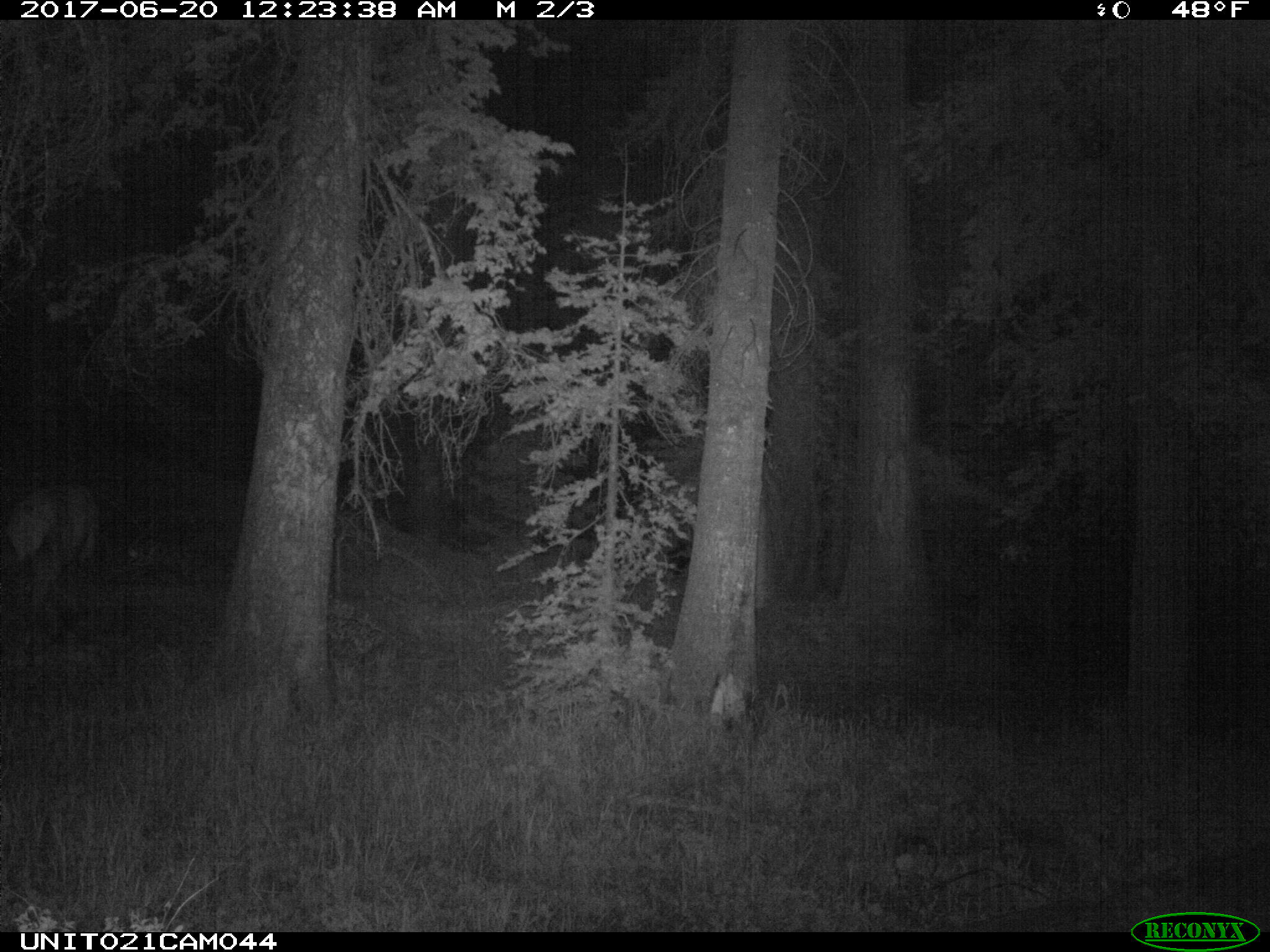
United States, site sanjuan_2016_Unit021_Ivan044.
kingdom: Animalia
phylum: Chordata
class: Mammalia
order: Artiodactyla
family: Cervidae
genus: Cervus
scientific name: Cervus elaphus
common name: red deer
Cervus elaphus (red deer).